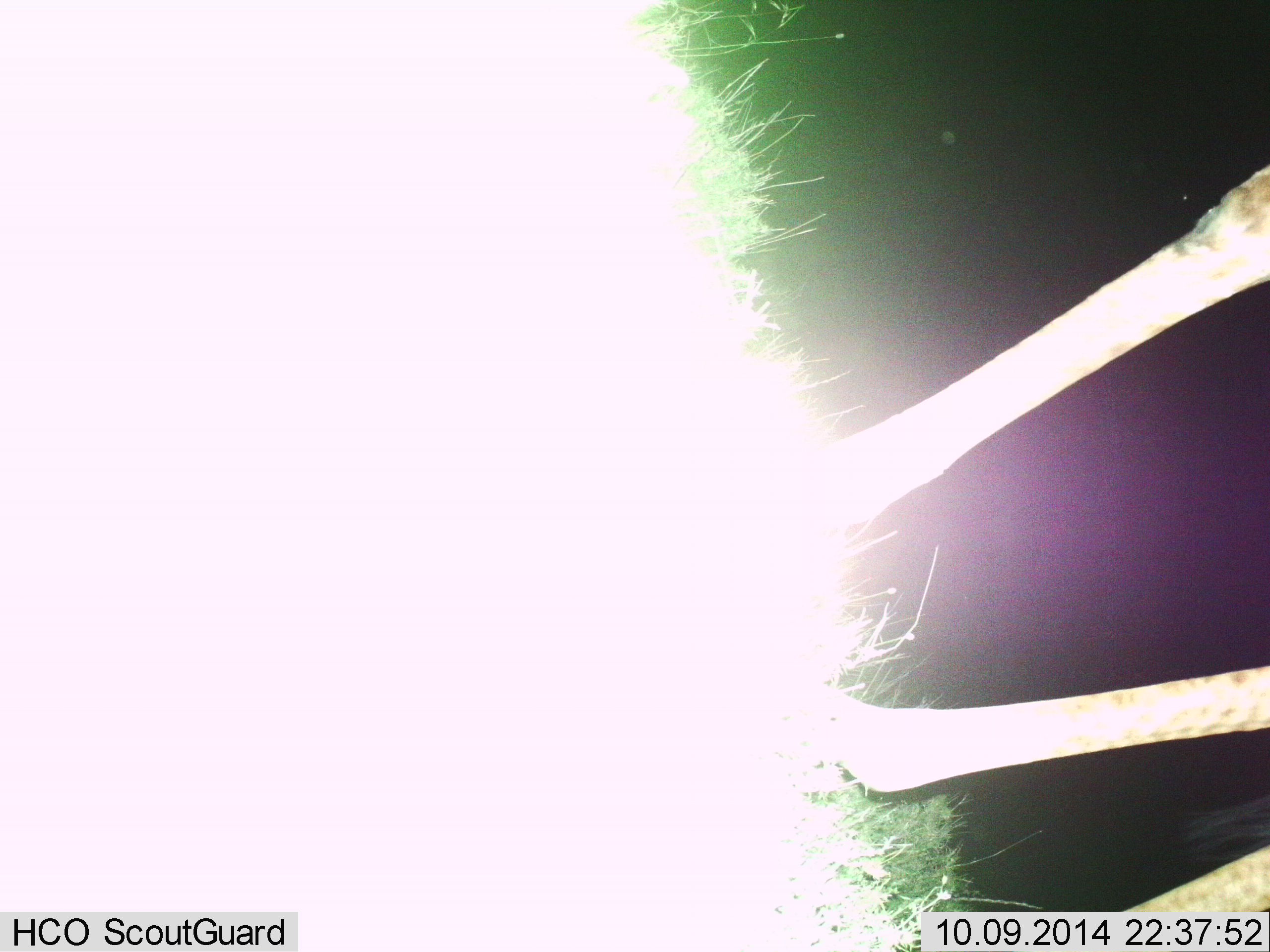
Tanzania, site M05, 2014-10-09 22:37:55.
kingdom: Animalia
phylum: Chordata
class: Mammalia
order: Artiodactyla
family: Giraffidae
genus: Giraffa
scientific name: Giraffa camelopardalis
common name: giraffe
Giraffe (Giraffa camelopardalis), count 1. Behavior (volunteer vote fractions): standing 70%, resting 0%, moving 30%, interacting 0%. Young present (vote fraction): 0%. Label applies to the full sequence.